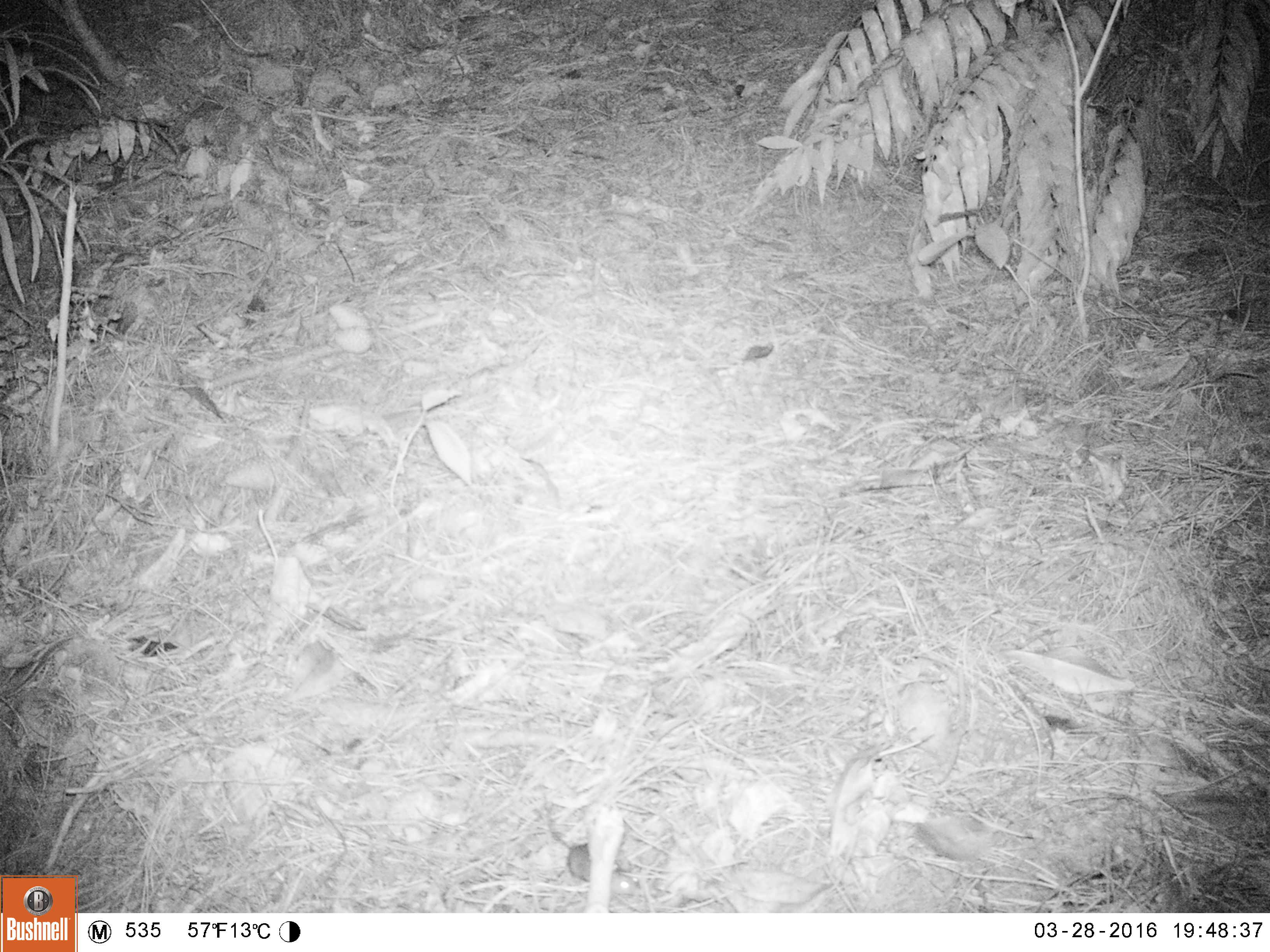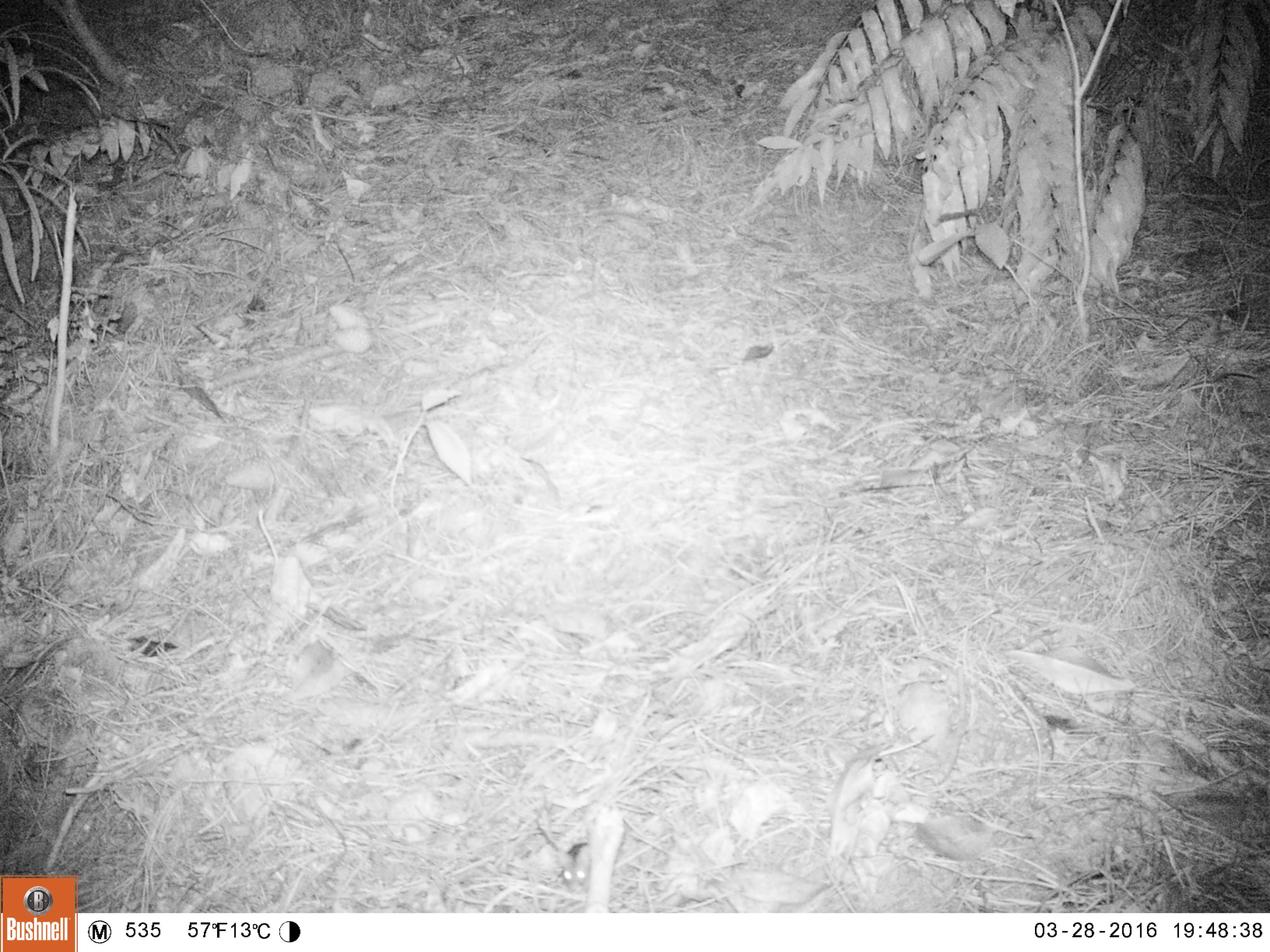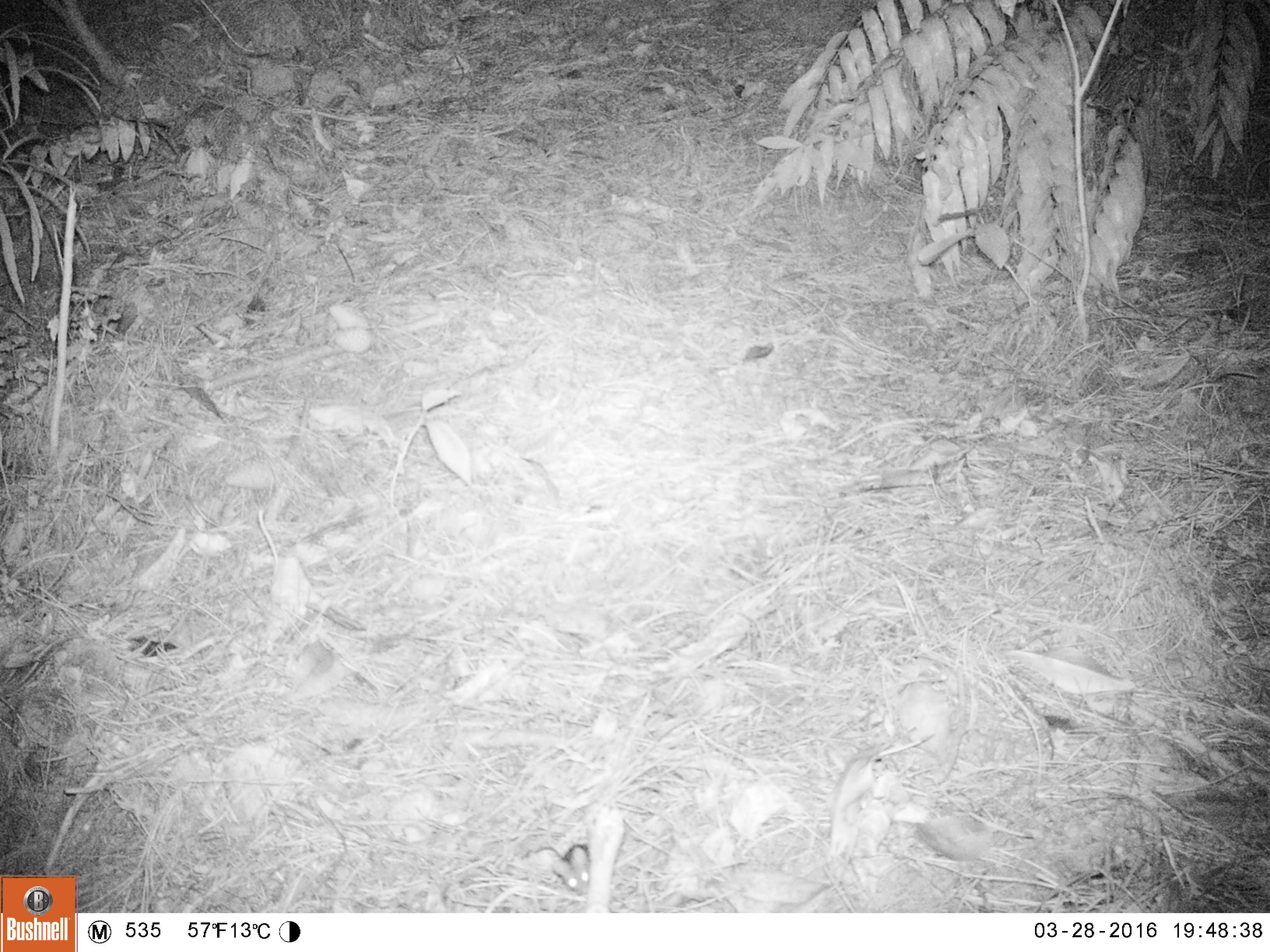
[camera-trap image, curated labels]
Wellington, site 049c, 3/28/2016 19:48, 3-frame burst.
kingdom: Animalia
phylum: Chordata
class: Mammalia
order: Rodentia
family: Muridae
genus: Mus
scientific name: Mus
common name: mouse